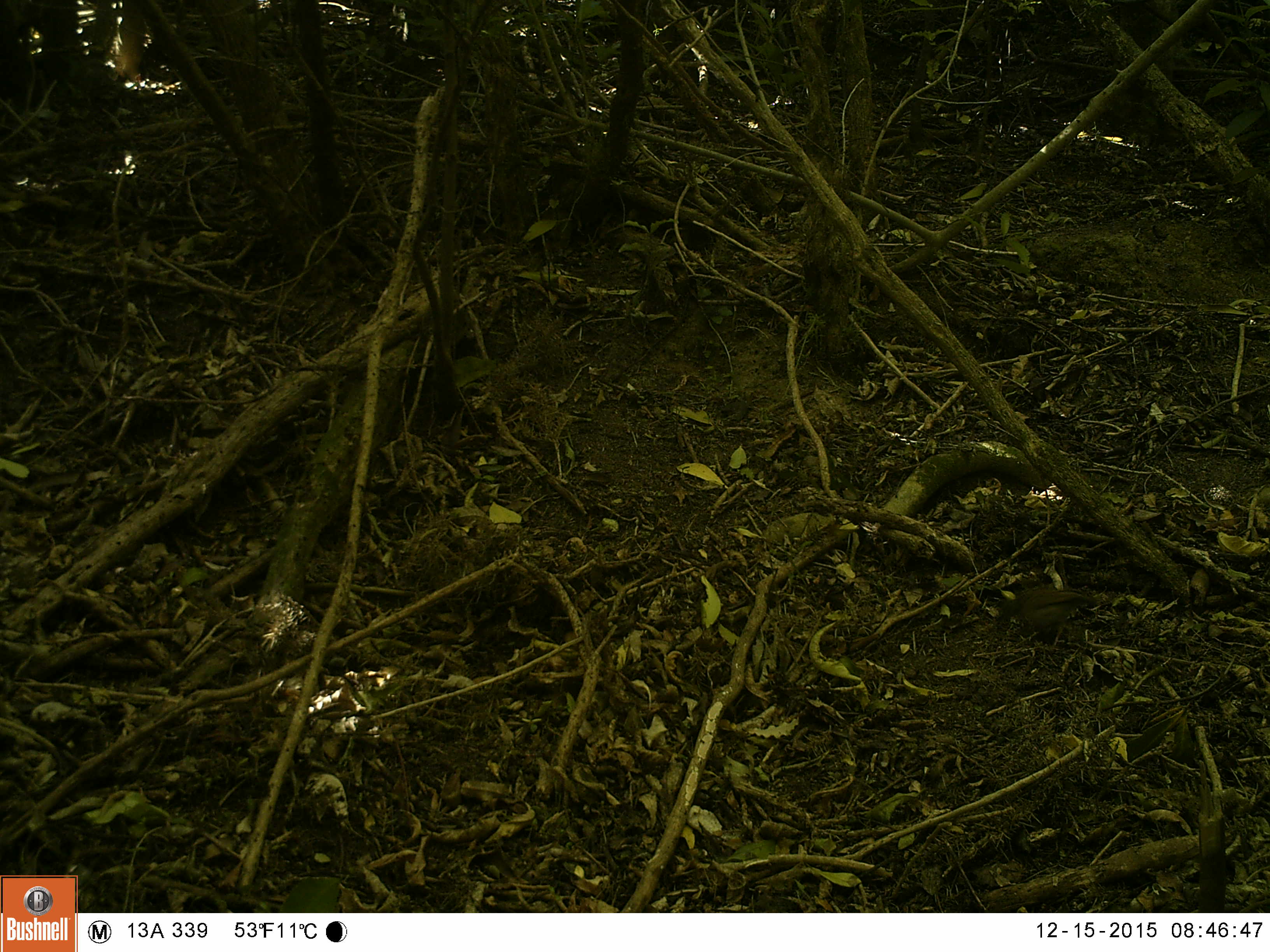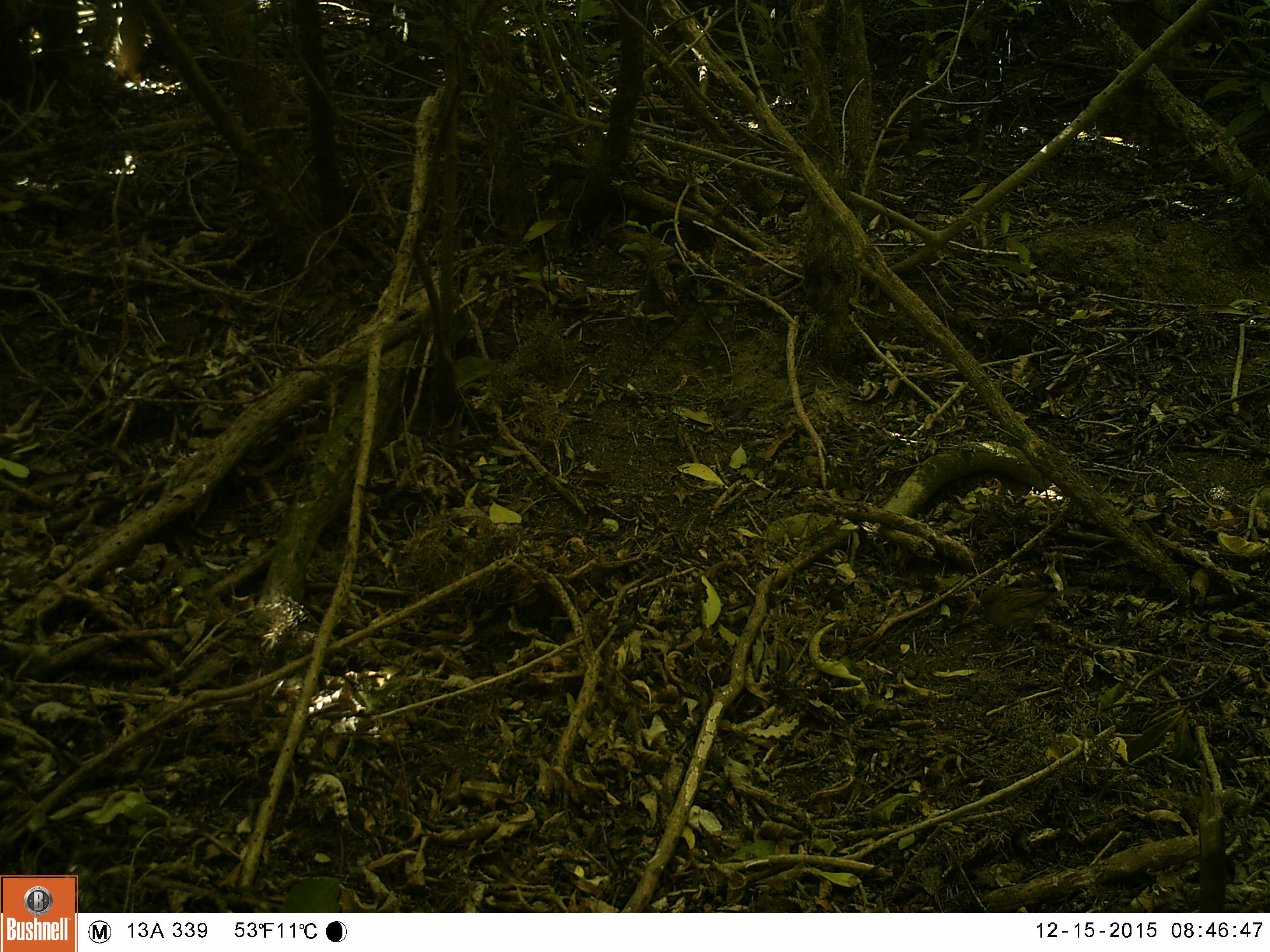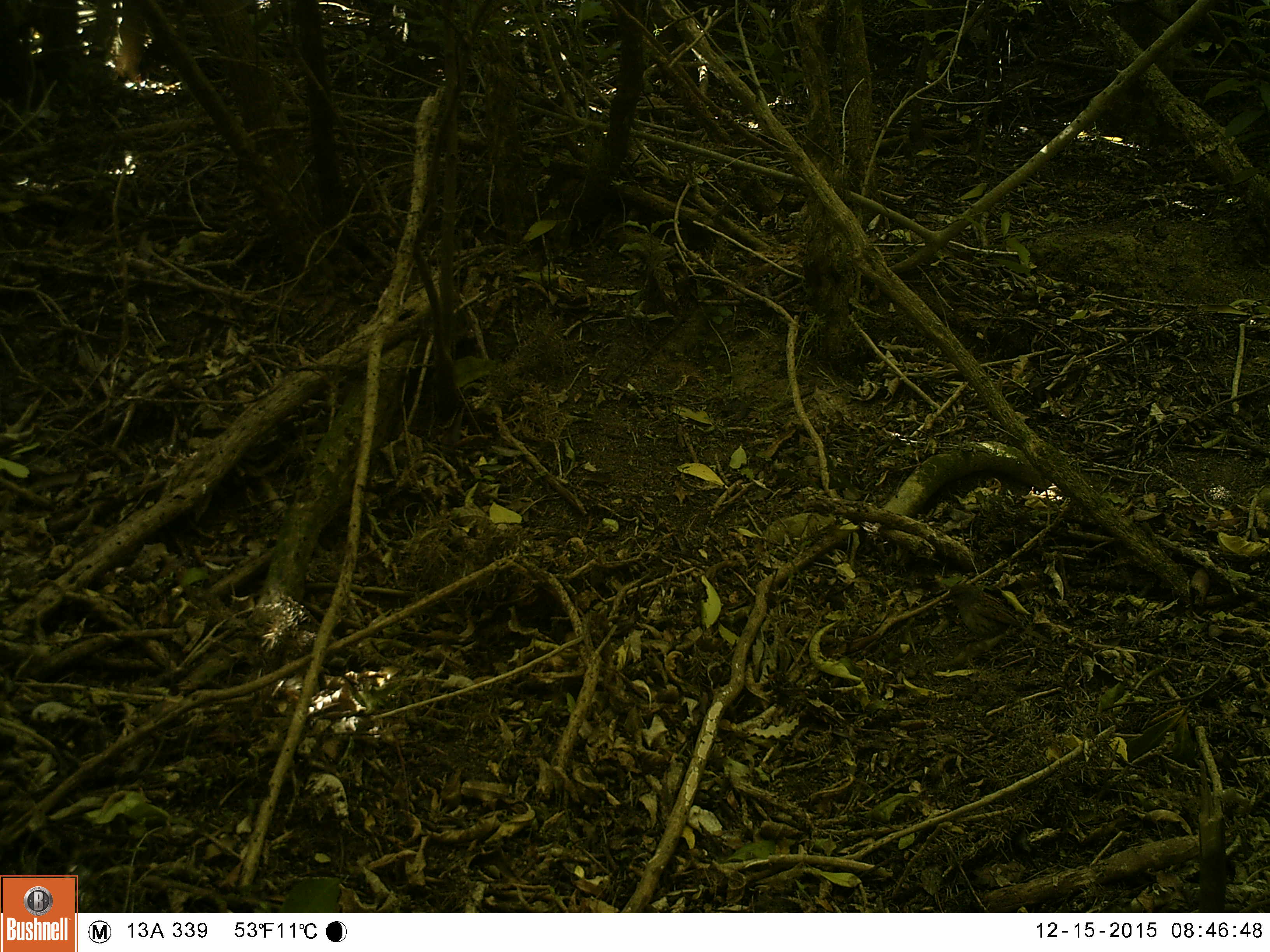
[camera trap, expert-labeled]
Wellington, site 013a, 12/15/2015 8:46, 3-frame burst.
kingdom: Animalia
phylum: Chordata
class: Aves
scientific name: Aves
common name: bird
Bird (Aves).